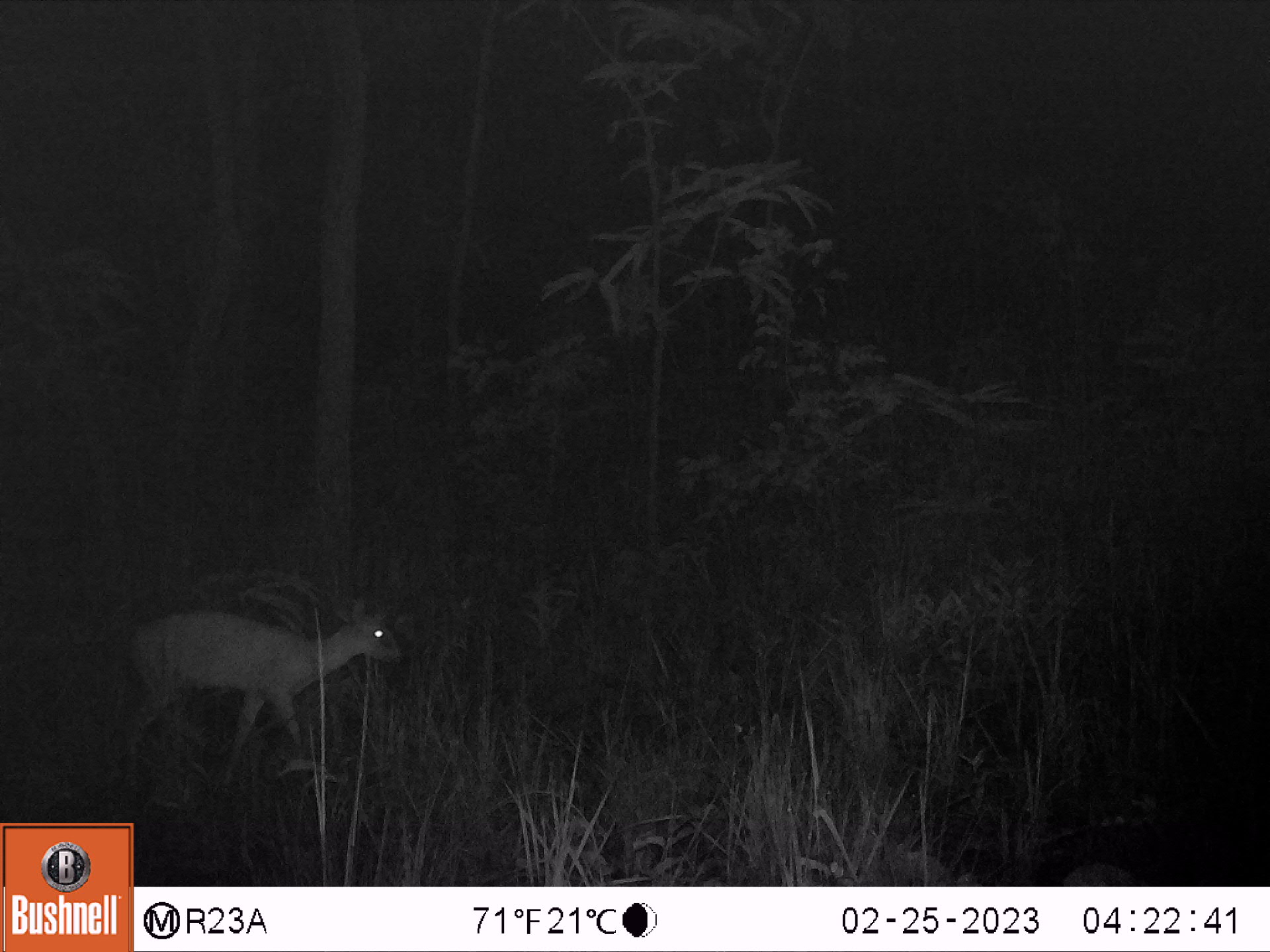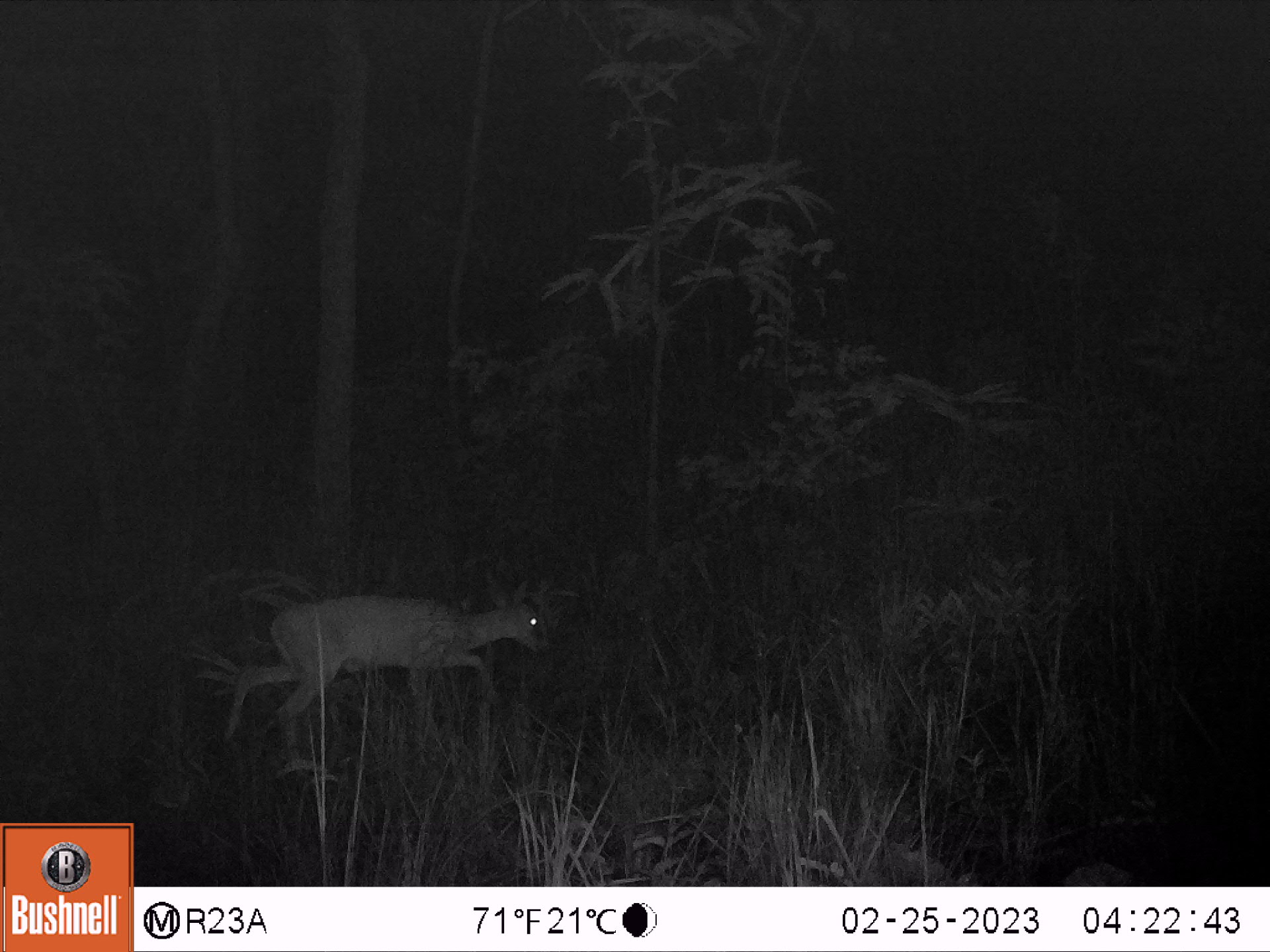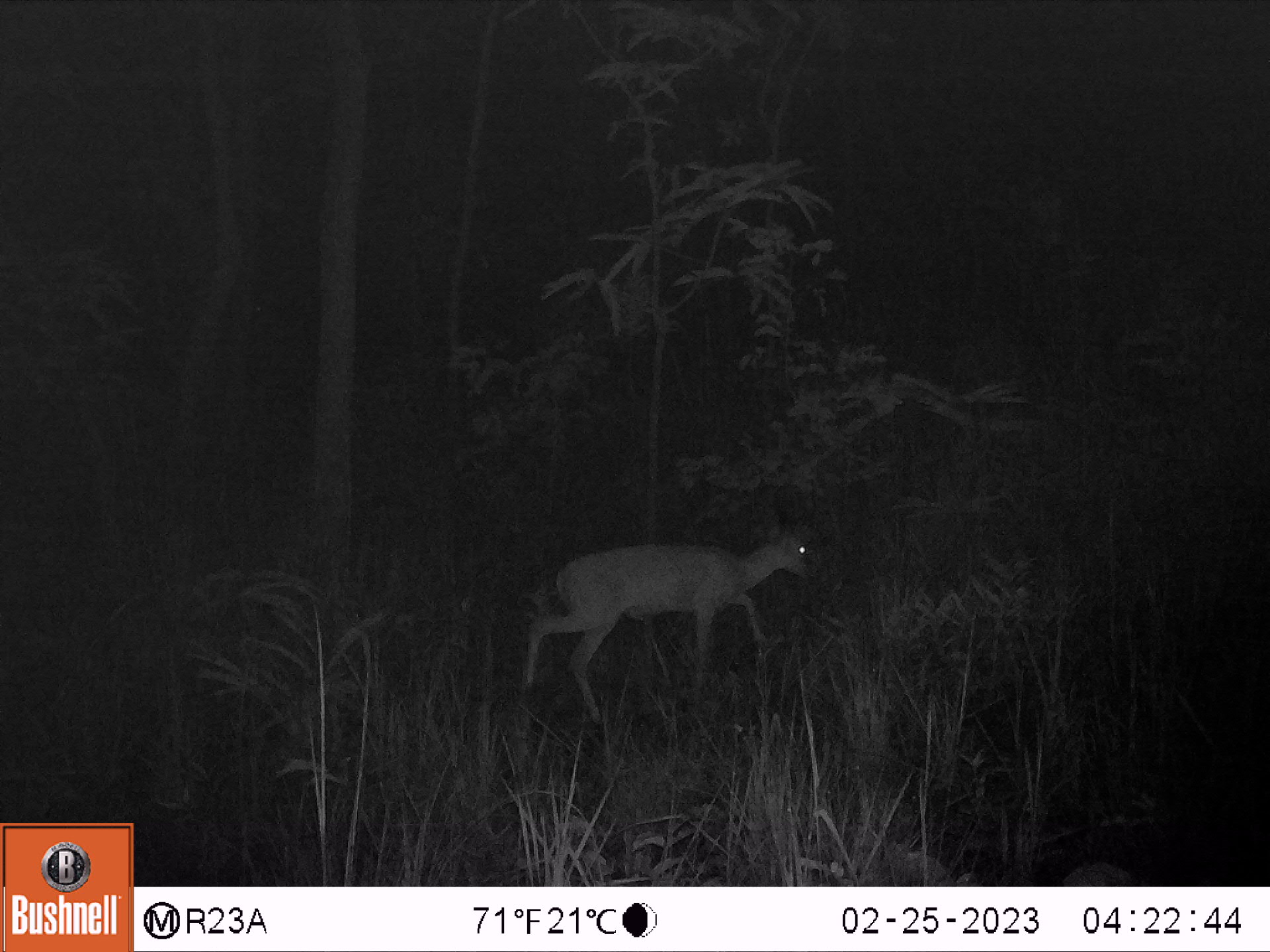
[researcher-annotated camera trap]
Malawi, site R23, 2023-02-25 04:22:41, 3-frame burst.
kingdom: Animalia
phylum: Chordata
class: Mammalia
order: Artiodactyla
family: Bovidae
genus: Sylvicapra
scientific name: Sylvicapra grimmia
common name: common duiker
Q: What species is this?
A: Common duiker (Sylvicapra grimmia).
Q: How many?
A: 1.